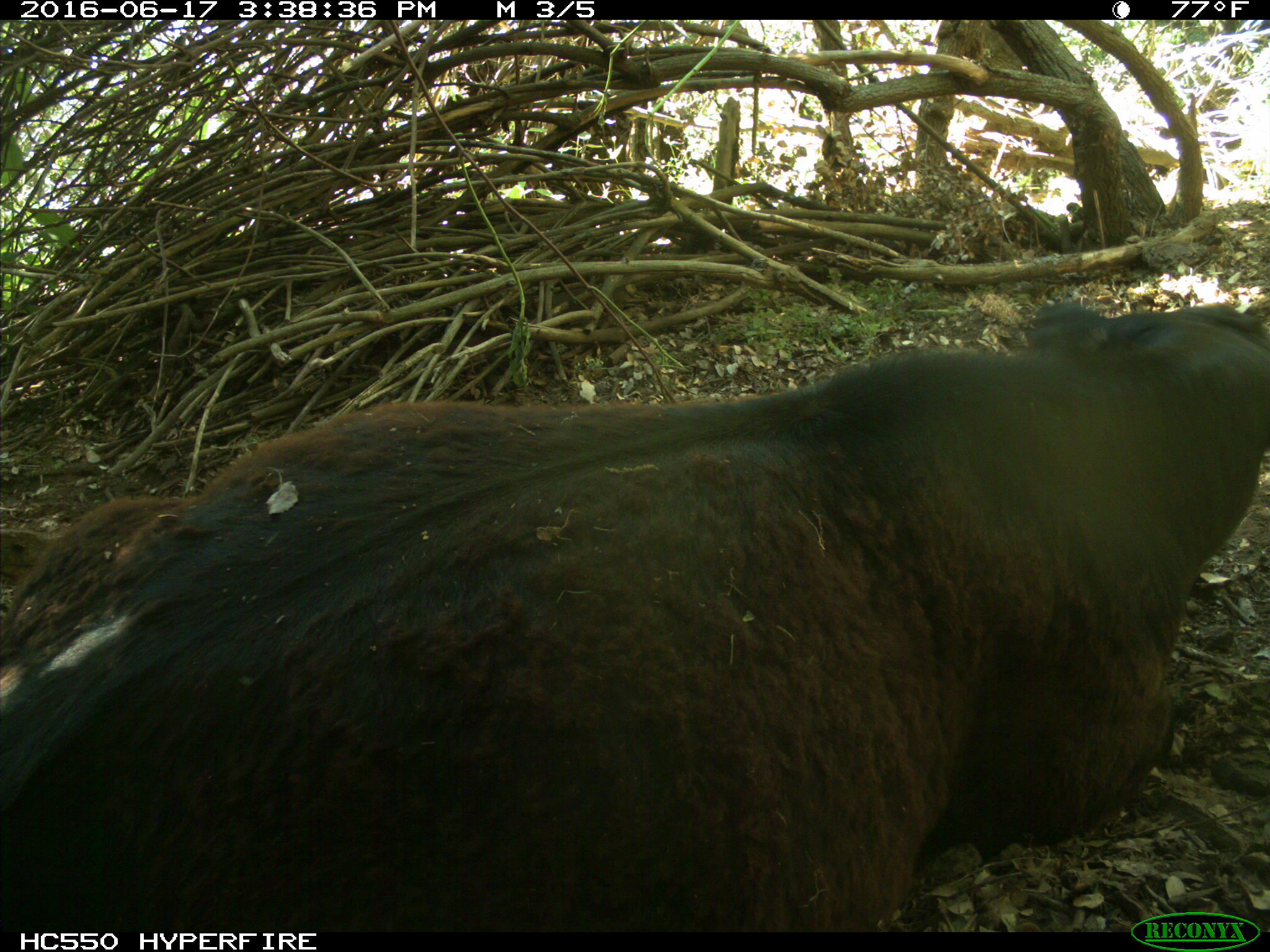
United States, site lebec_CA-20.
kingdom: Animalia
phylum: Chordata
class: Mammalia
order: Artiodactyla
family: Bovidae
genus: Bos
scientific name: Bos taurus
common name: domestic cow